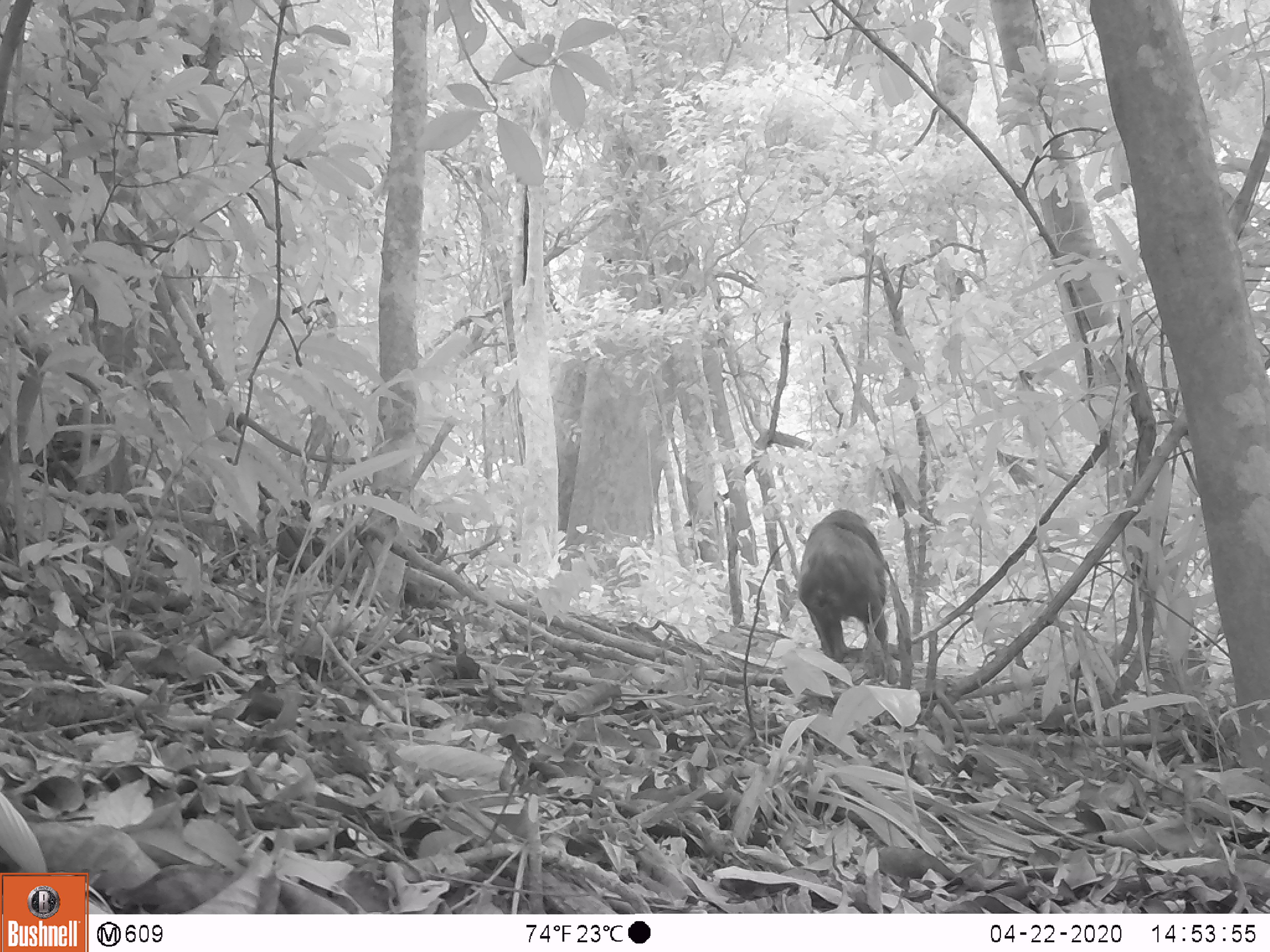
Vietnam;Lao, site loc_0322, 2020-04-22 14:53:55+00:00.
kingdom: Animalia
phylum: Chordata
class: Mammalia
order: Primates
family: Cercopithecidae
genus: Macaca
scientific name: Macaca arctoides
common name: stump-tailed macaque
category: stump tailed macaque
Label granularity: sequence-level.